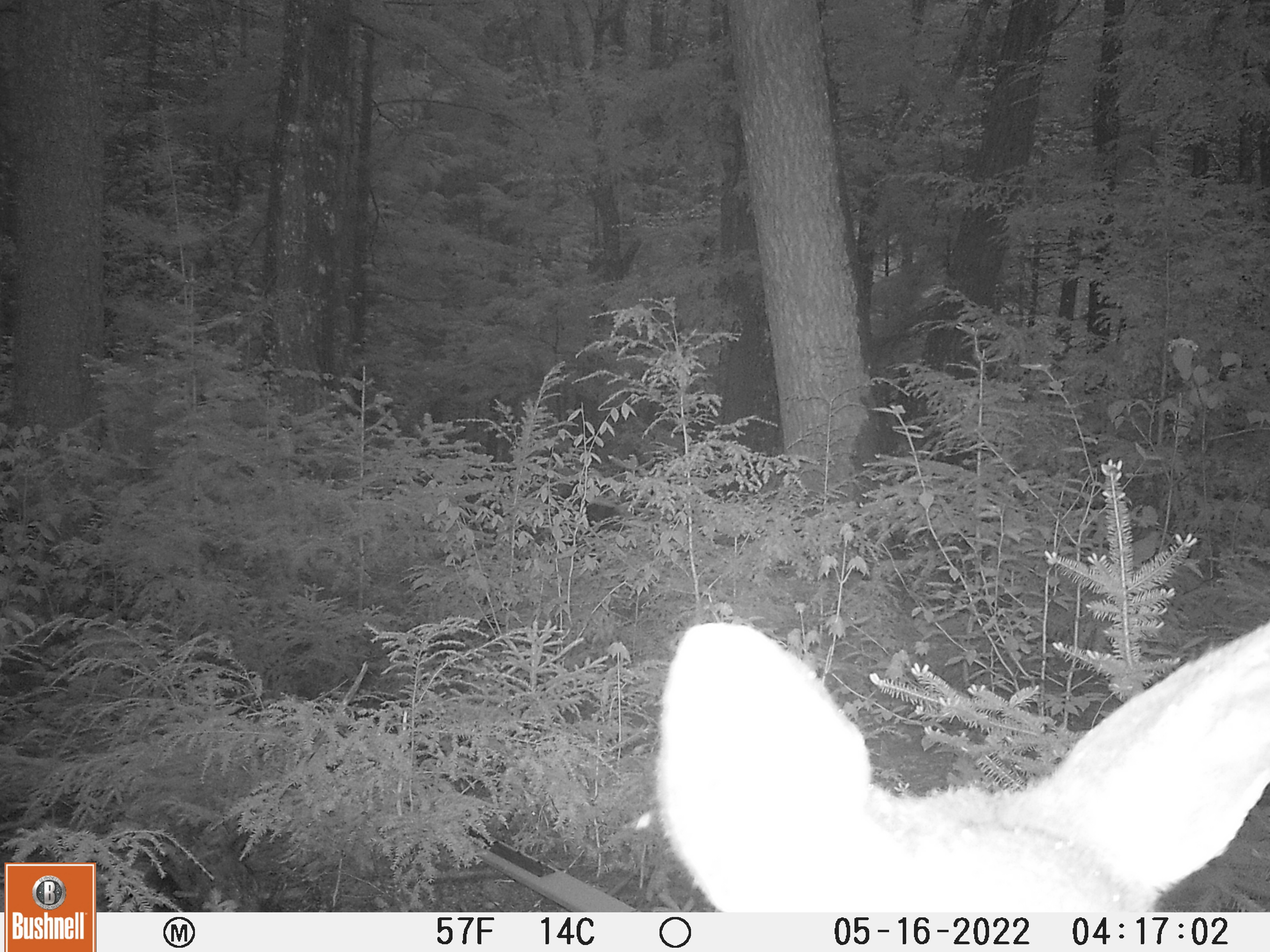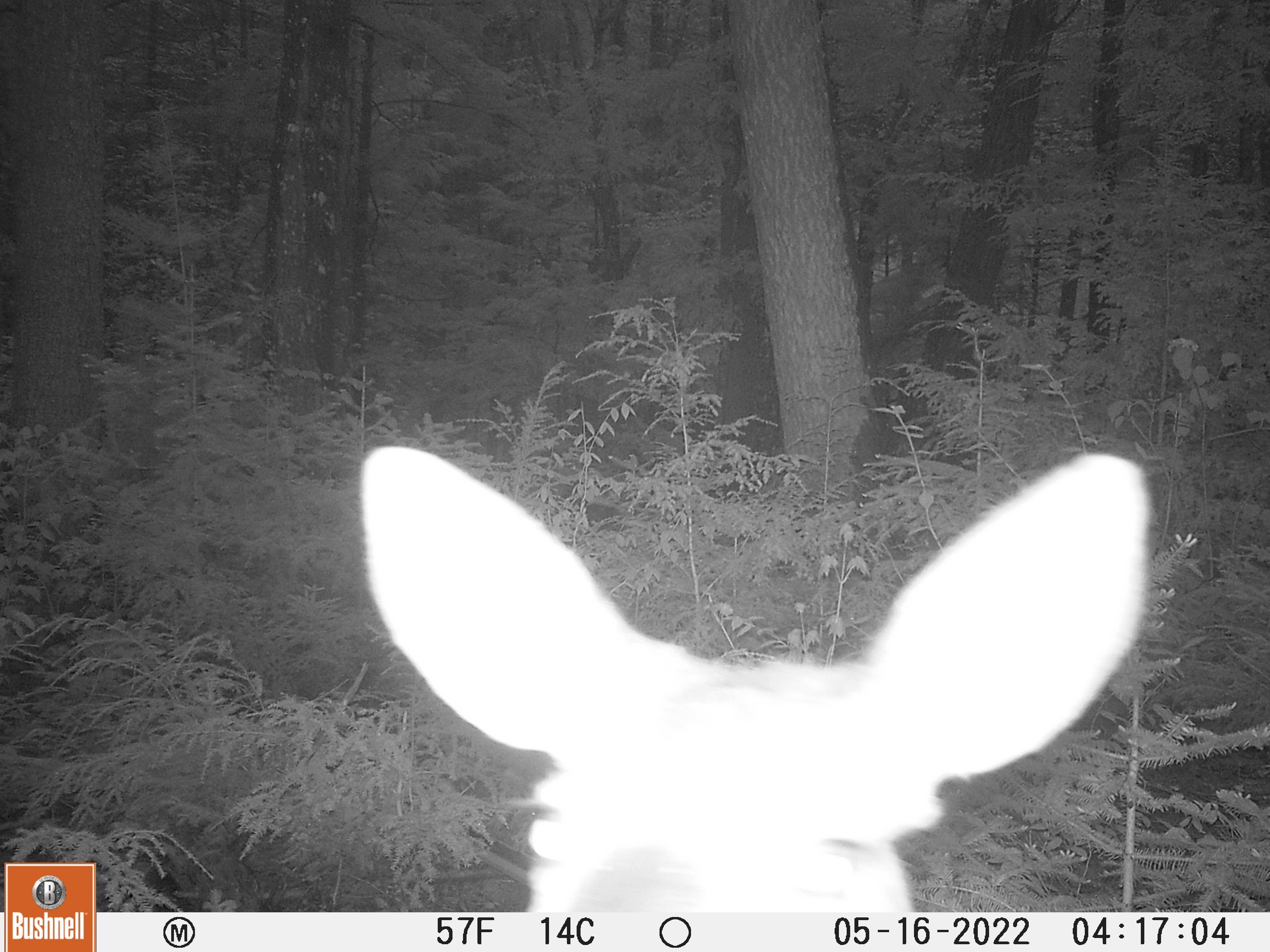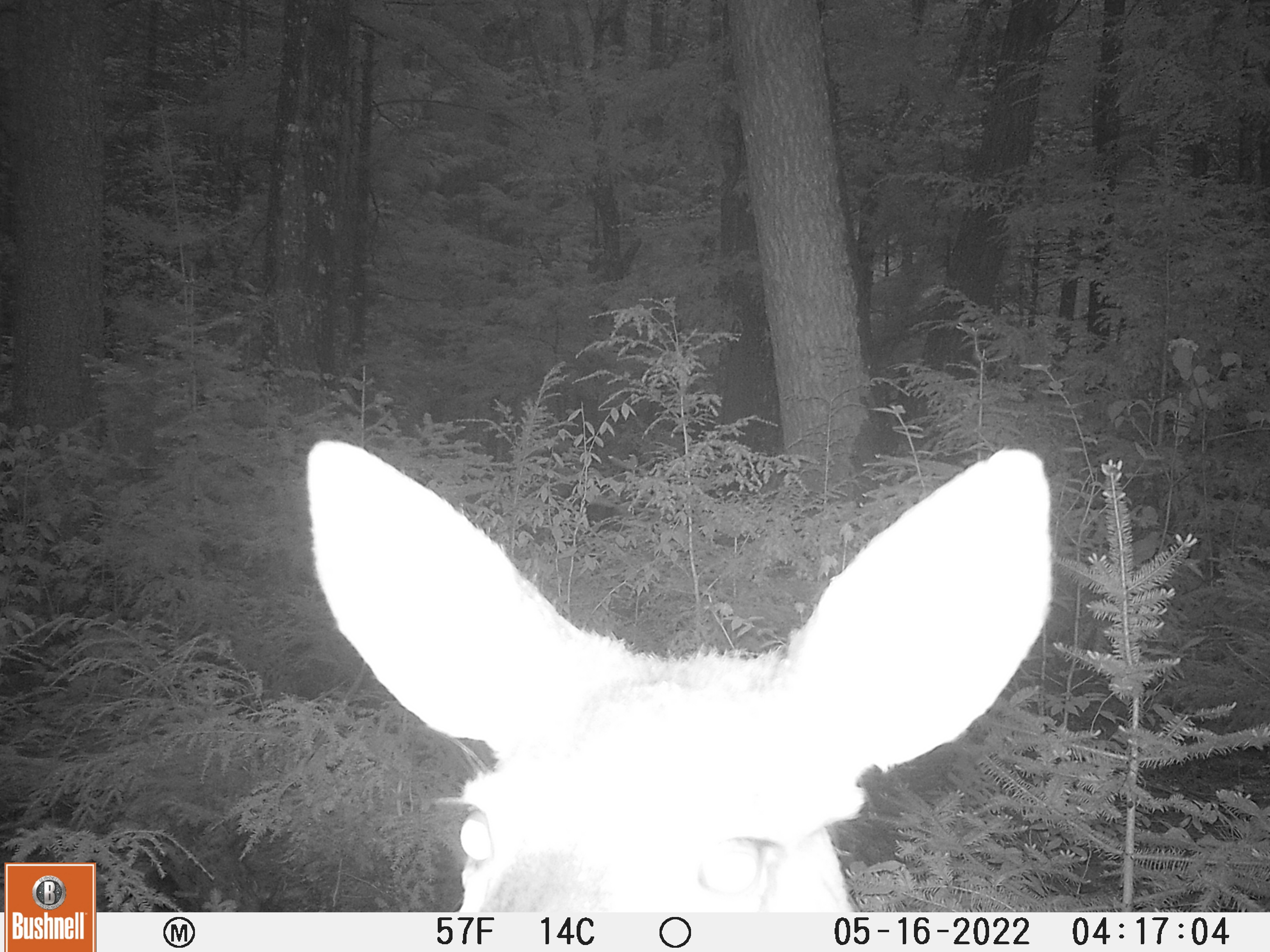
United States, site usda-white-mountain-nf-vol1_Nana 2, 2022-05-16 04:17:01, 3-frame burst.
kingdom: Animalia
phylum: Chordata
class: Mammalia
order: Artiodactyla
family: Cervidae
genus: Odocoileus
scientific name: Odocoileus virginianus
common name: white-tailed deer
White-tailed deer (Odocoileus virginianus).